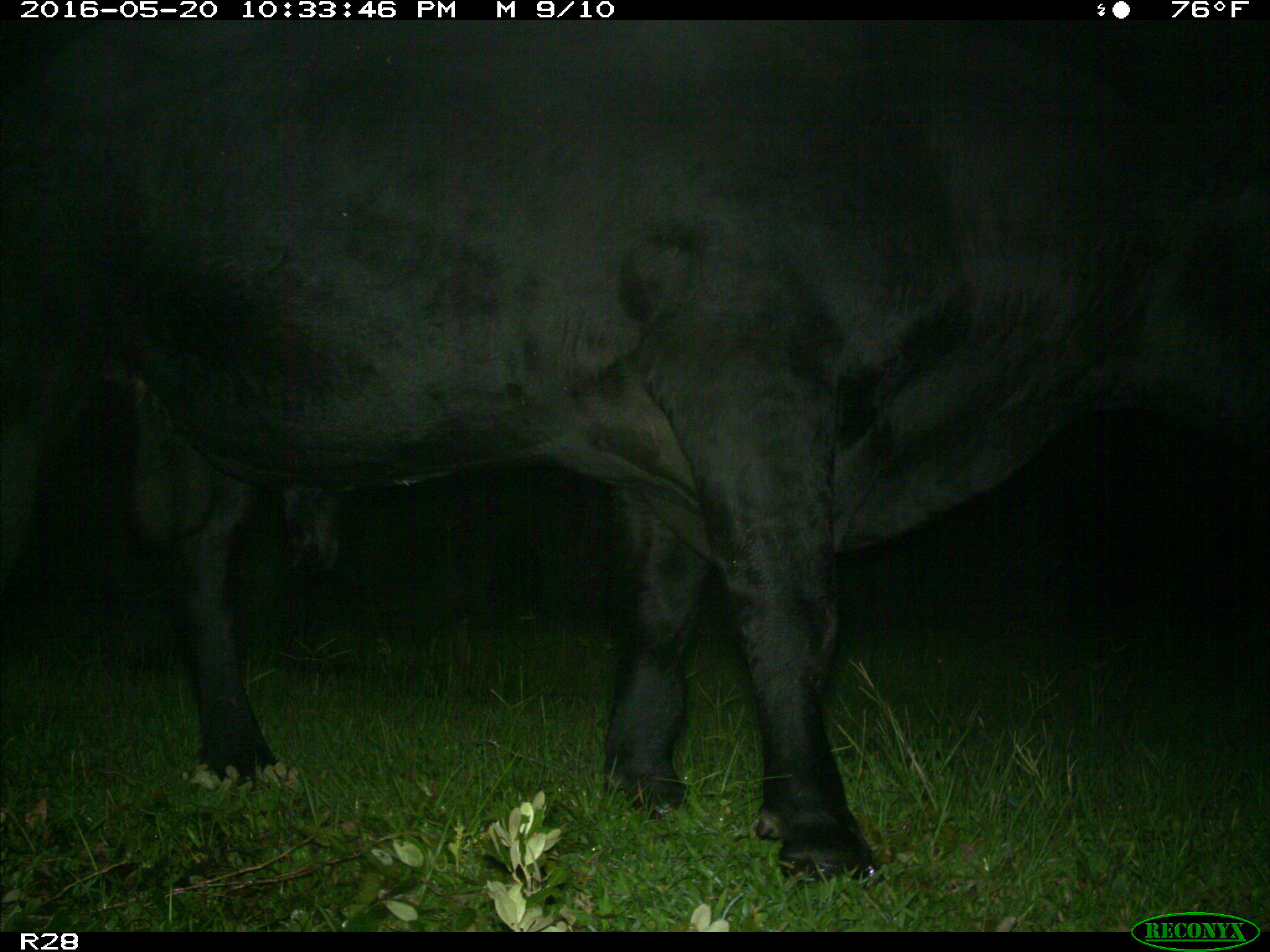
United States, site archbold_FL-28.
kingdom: Animalia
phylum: Chordata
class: Mammalia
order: Artiodactyla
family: Bovidae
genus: Bos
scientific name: Bos taurus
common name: domestic cow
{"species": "Bos taurus (domestic cow)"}